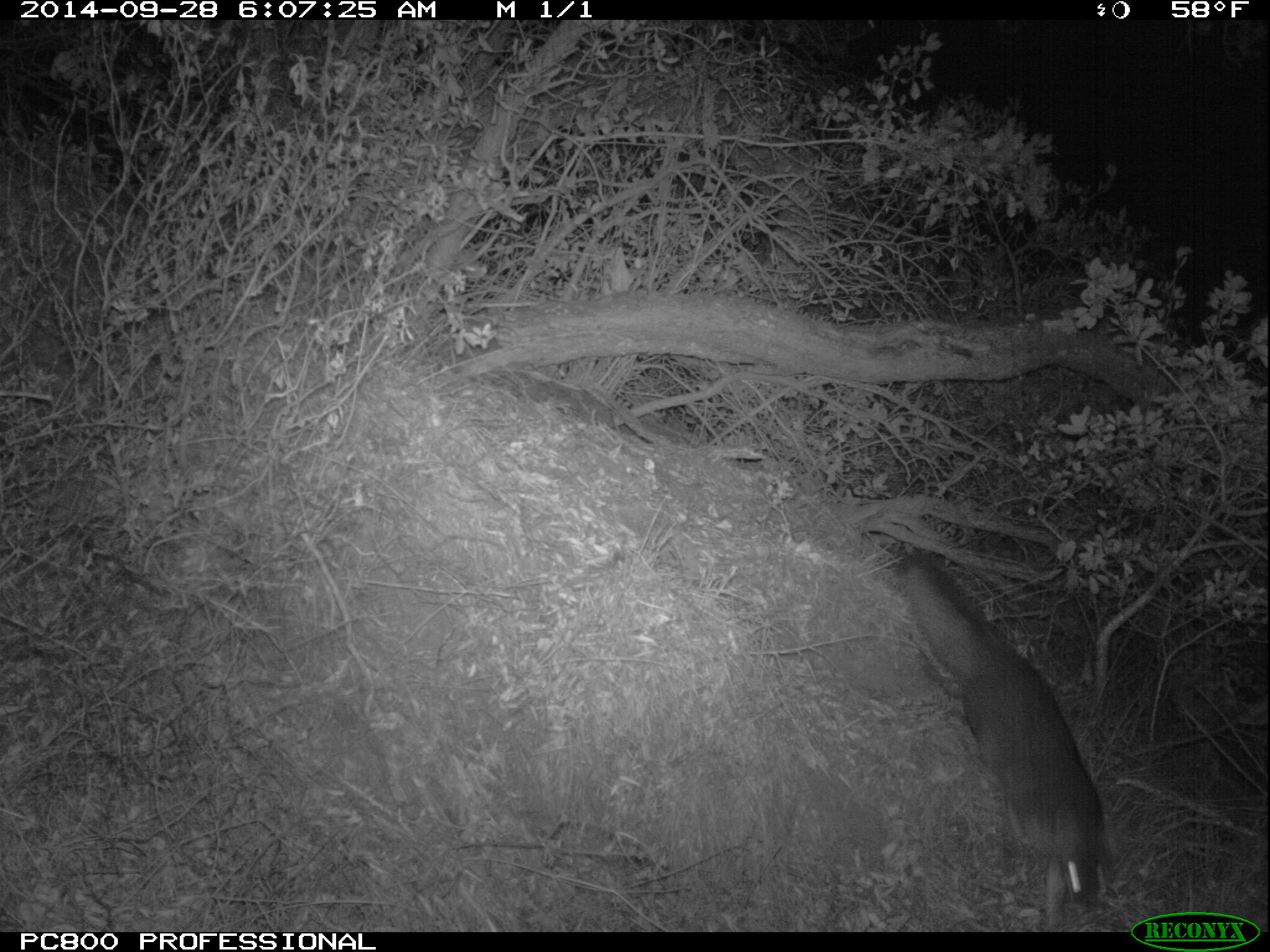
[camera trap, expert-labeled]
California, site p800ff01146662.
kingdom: Animalia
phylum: Chordata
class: Mammalia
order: Carnivora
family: Canidae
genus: Urocyon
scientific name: Urocyon littoralis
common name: island fox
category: fox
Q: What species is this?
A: Fox (island fox) (Urocyon littoralis).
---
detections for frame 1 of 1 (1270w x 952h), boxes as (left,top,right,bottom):
fox: (899,550,1102,929)